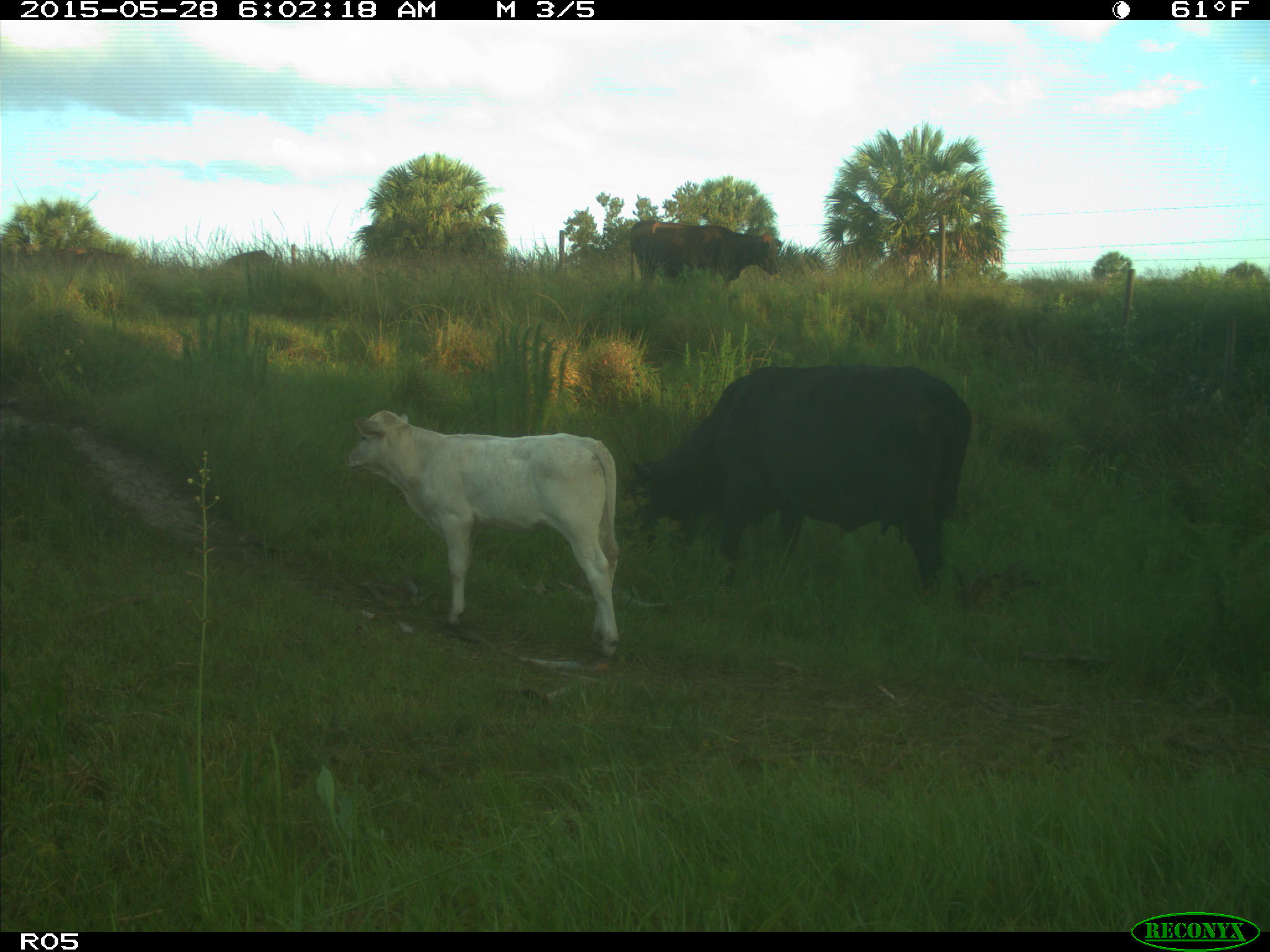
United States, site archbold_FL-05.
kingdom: Animalia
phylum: Chordata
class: Mammalia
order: Artiodactyla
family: Bovidae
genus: Bos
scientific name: Bos taurus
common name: domestic cow